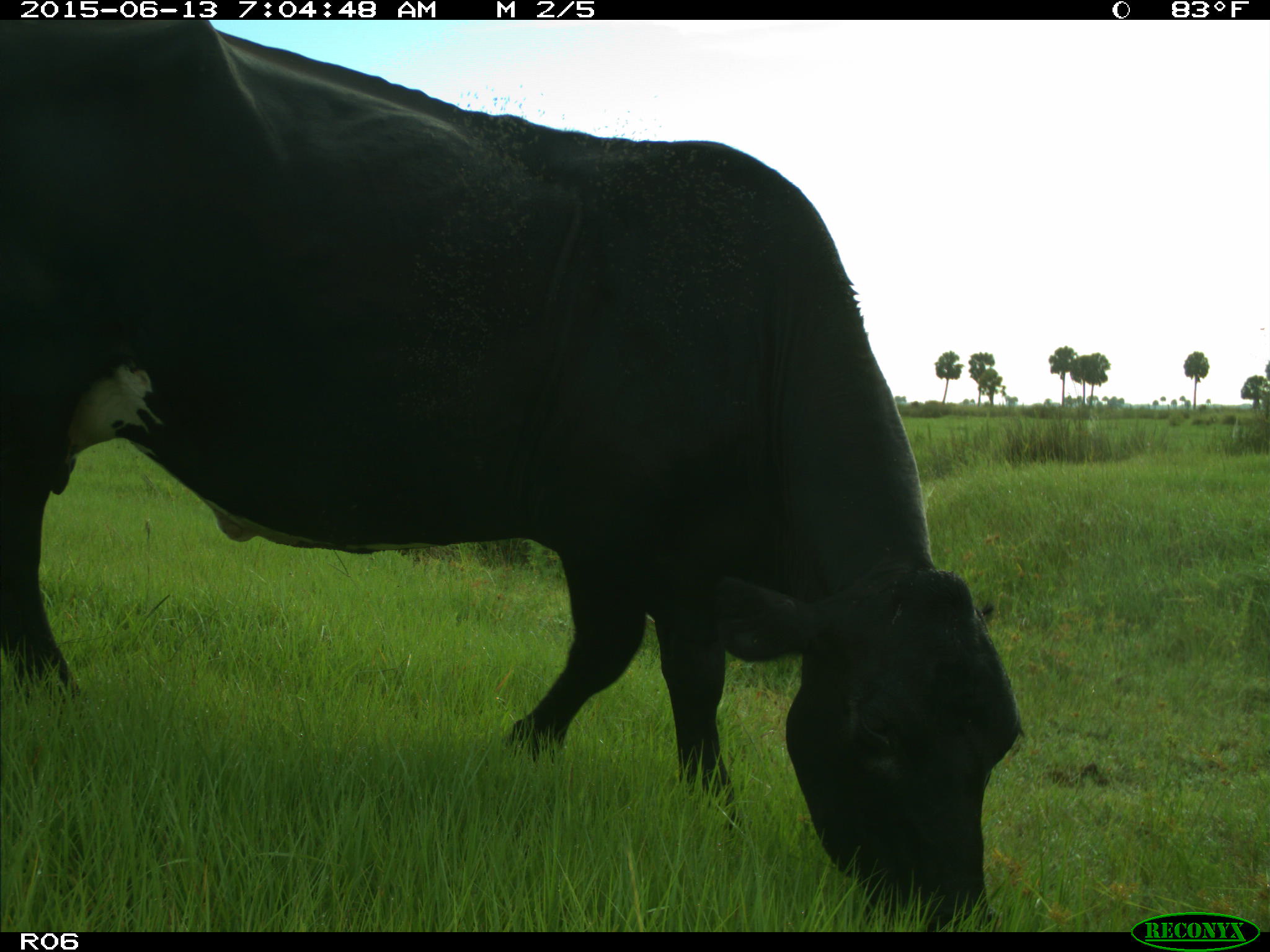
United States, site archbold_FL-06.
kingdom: Animalia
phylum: Chordata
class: Mammalia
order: Artiodactyla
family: Bovidae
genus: Bos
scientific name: Bos taurus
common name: domestic cow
Bos taurus (domestic cow).